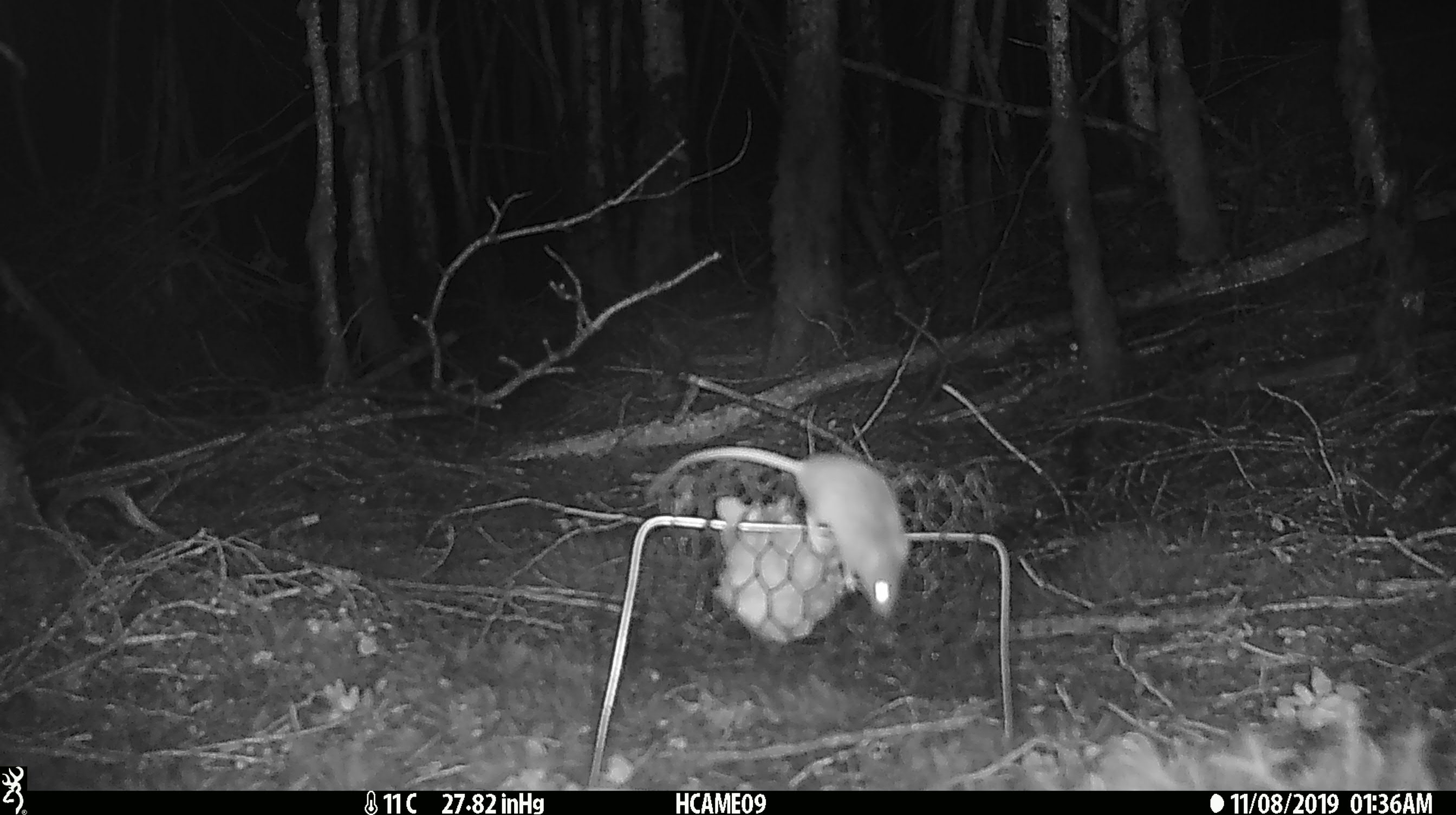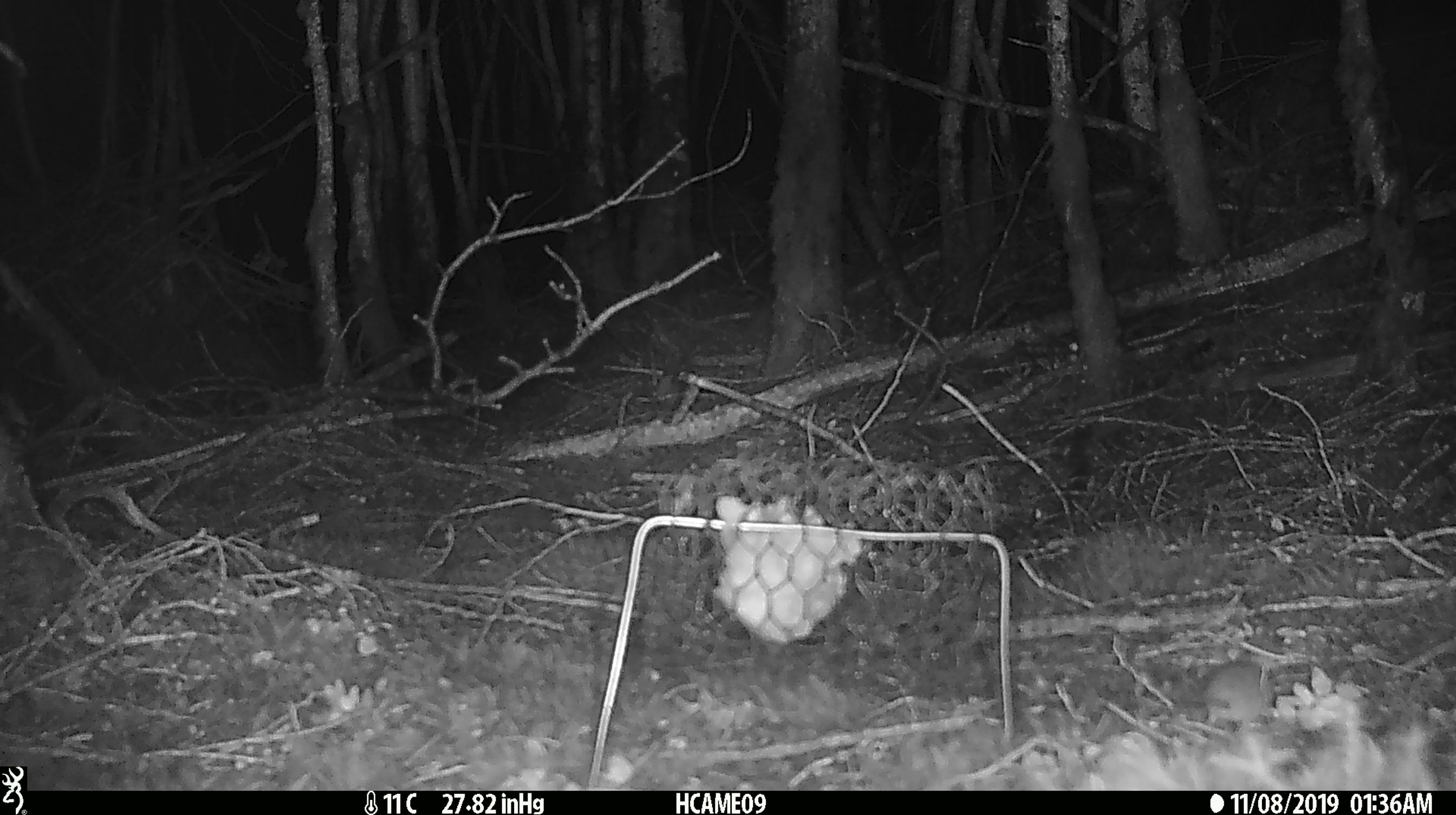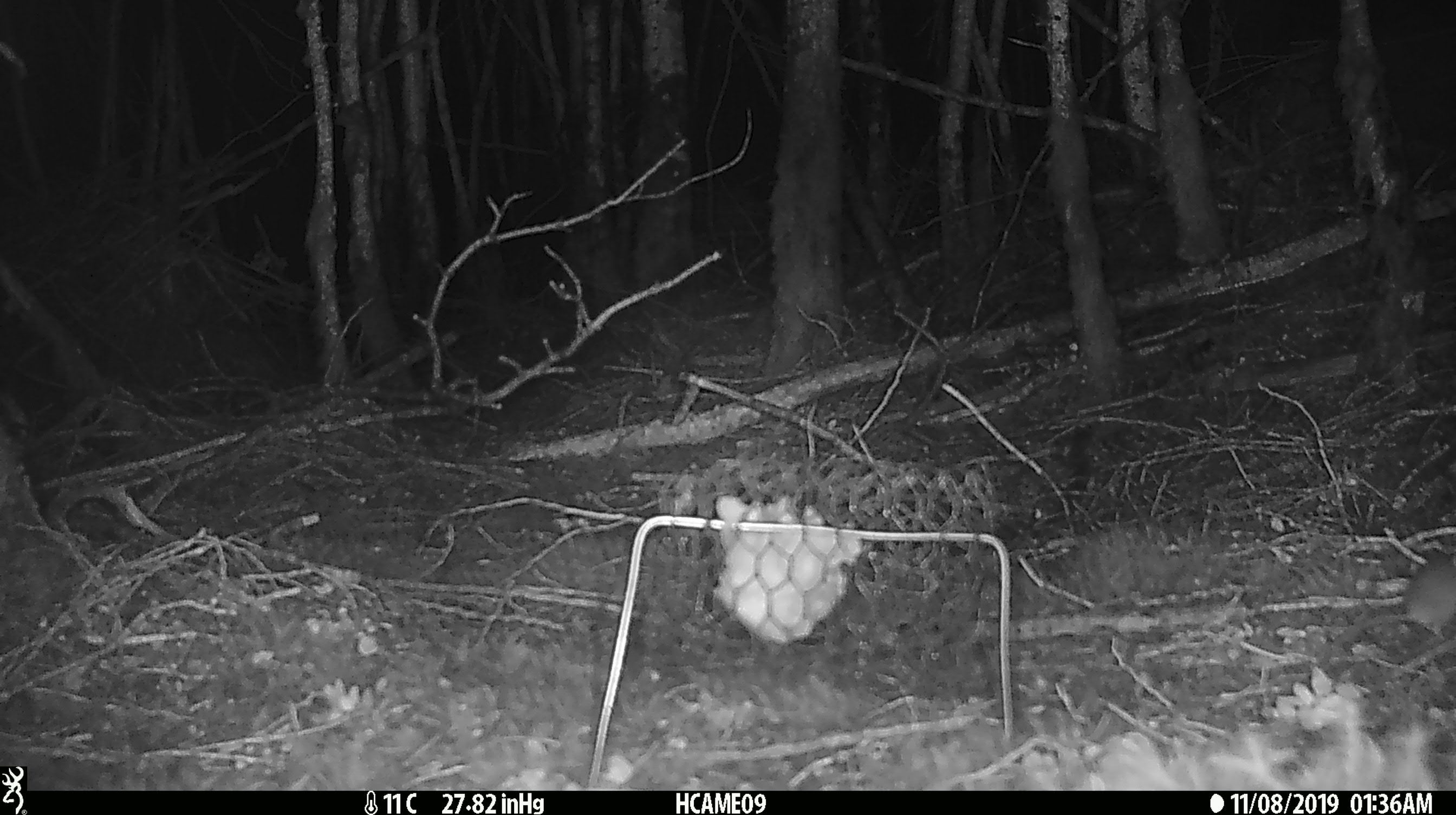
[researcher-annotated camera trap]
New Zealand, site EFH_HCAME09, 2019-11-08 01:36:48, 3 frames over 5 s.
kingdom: Animalia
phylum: Chordata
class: Mammalia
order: Rodentia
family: Muridae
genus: Mus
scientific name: Mus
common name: mouse